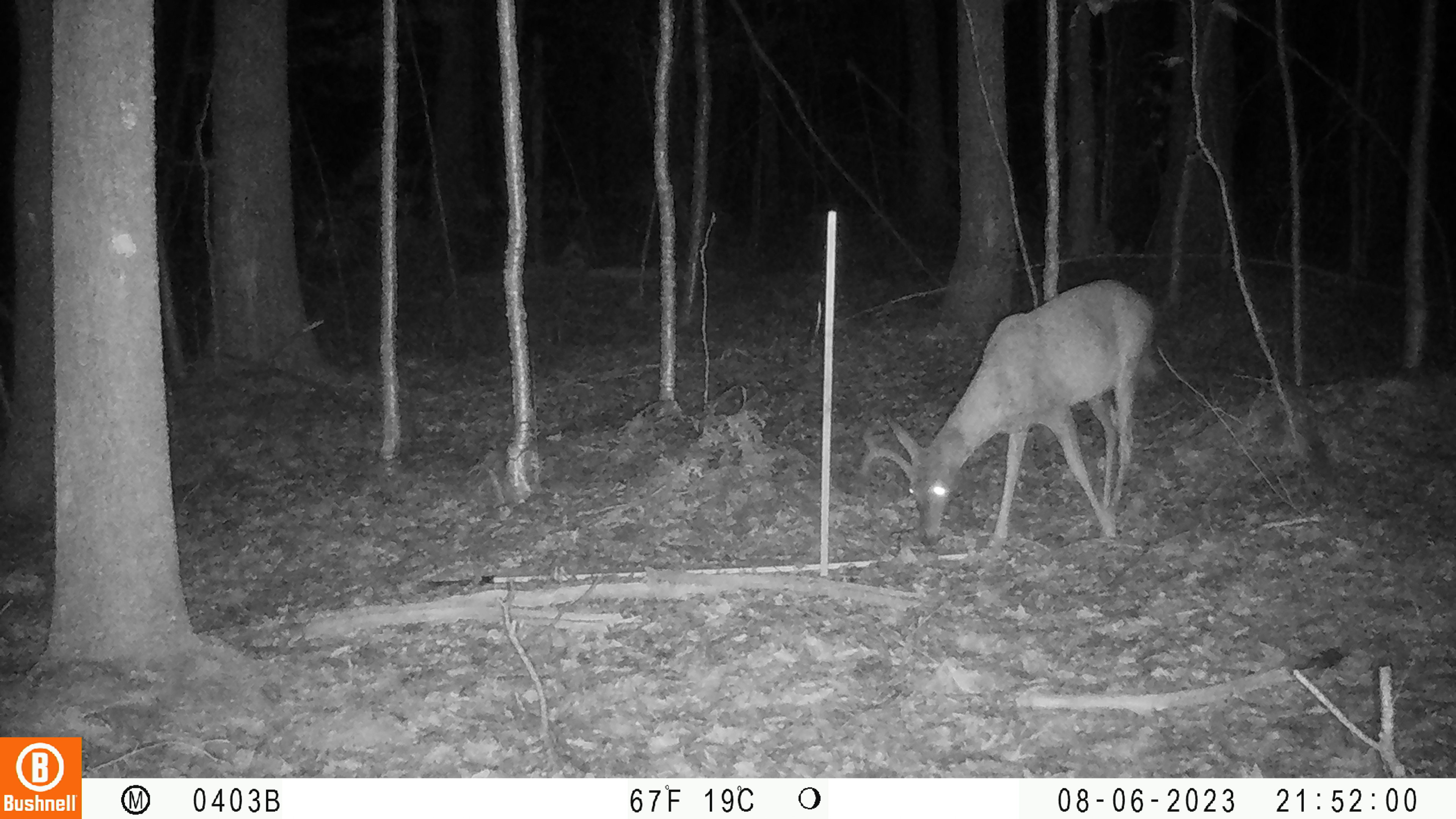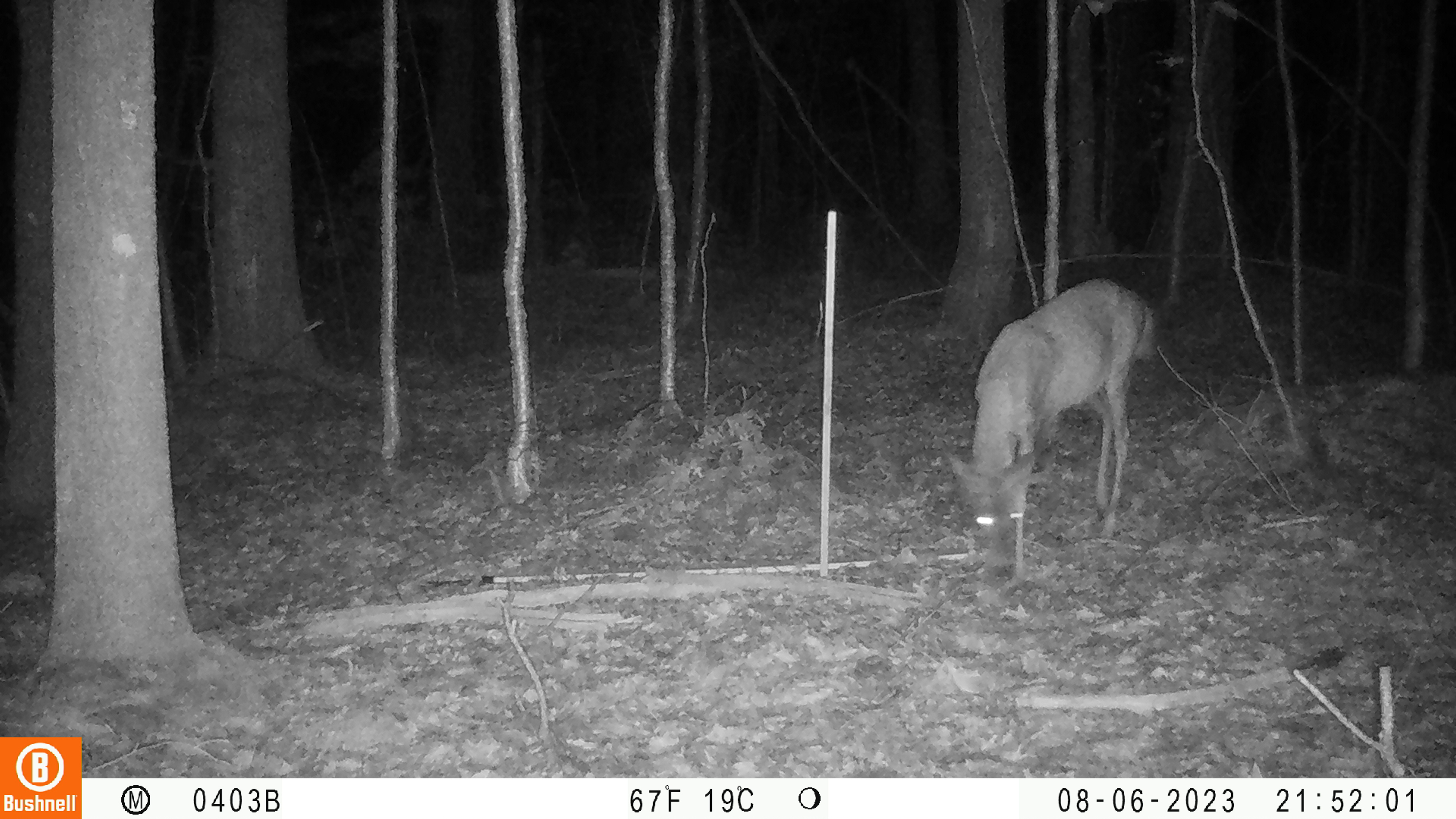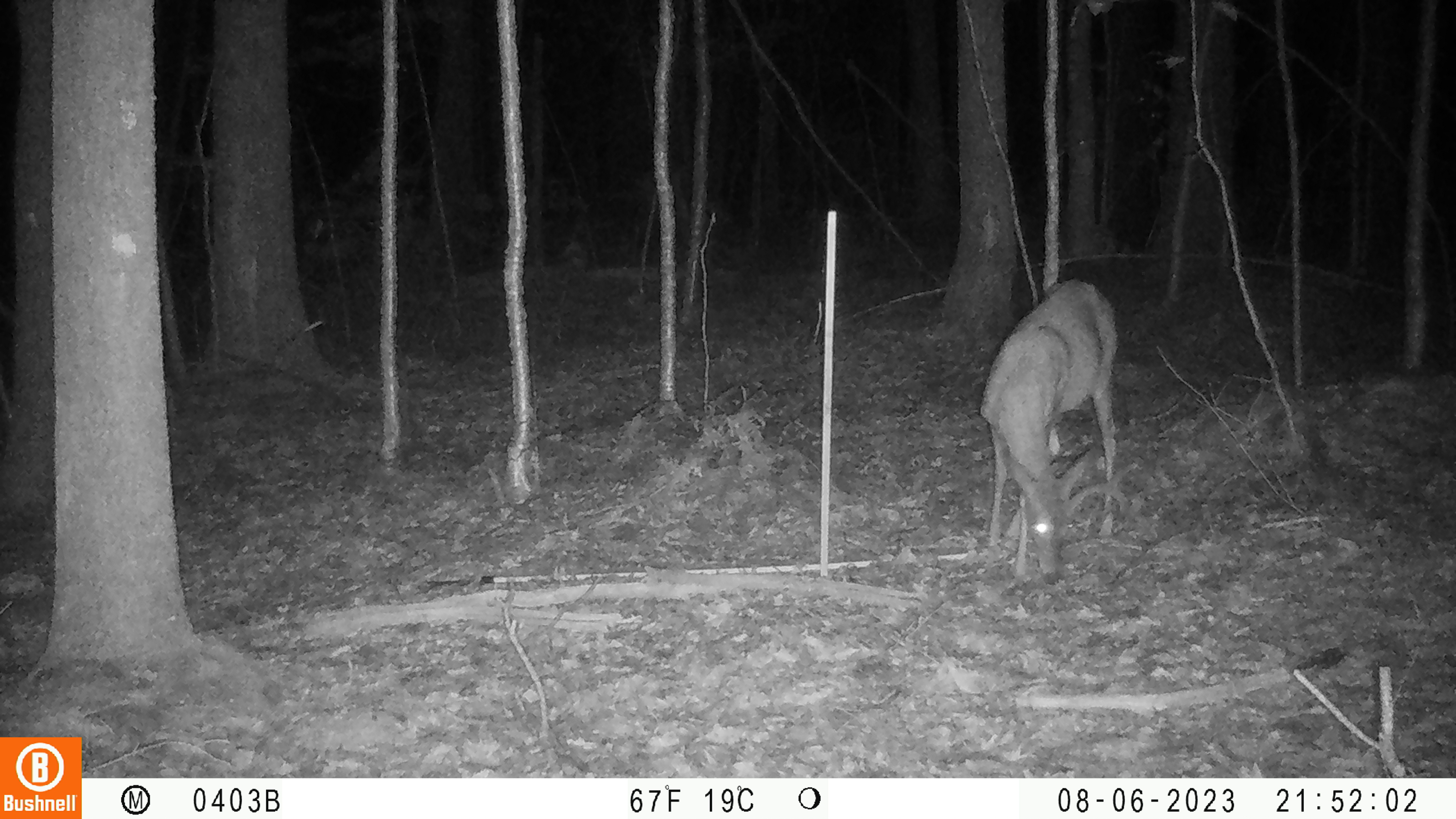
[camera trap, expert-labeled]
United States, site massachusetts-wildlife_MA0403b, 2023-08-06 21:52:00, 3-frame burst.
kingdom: Animalia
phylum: Chordata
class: Mammalia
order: Artiodactyla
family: Cervidae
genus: Odocoileus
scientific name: Odocoileus virginianus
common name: white-tailed deer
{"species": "white-tailed deer (Odocoileus virginianus)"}